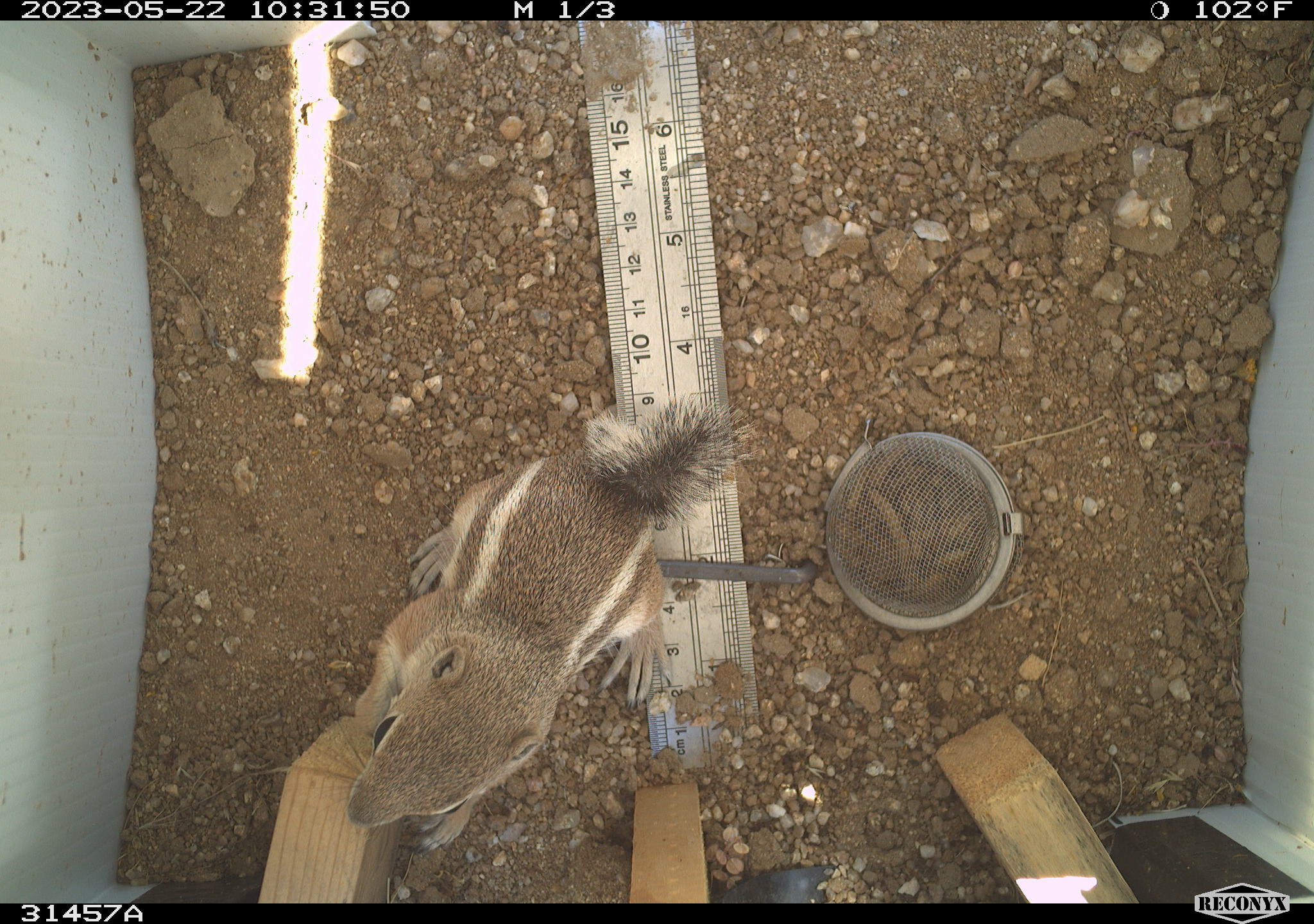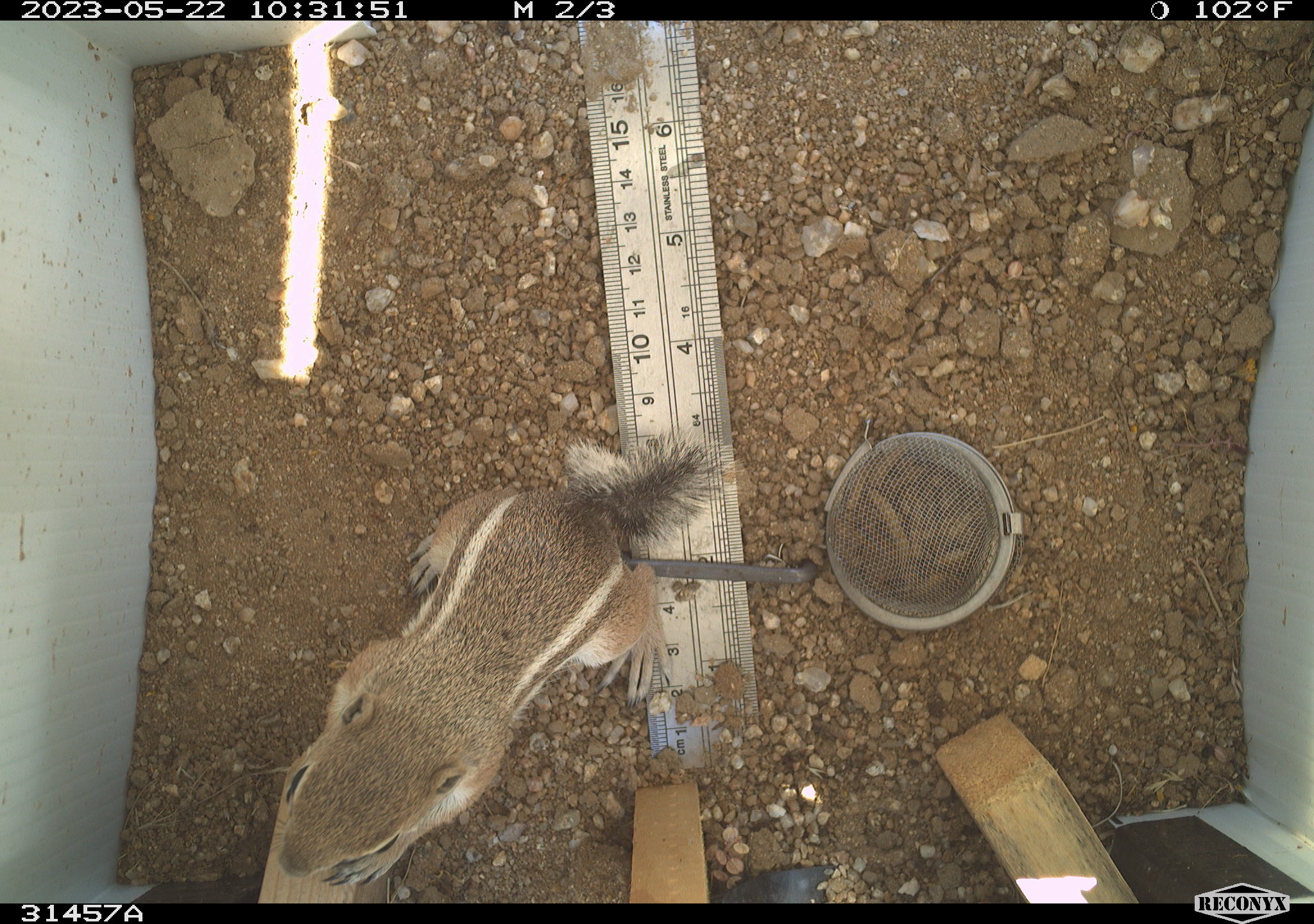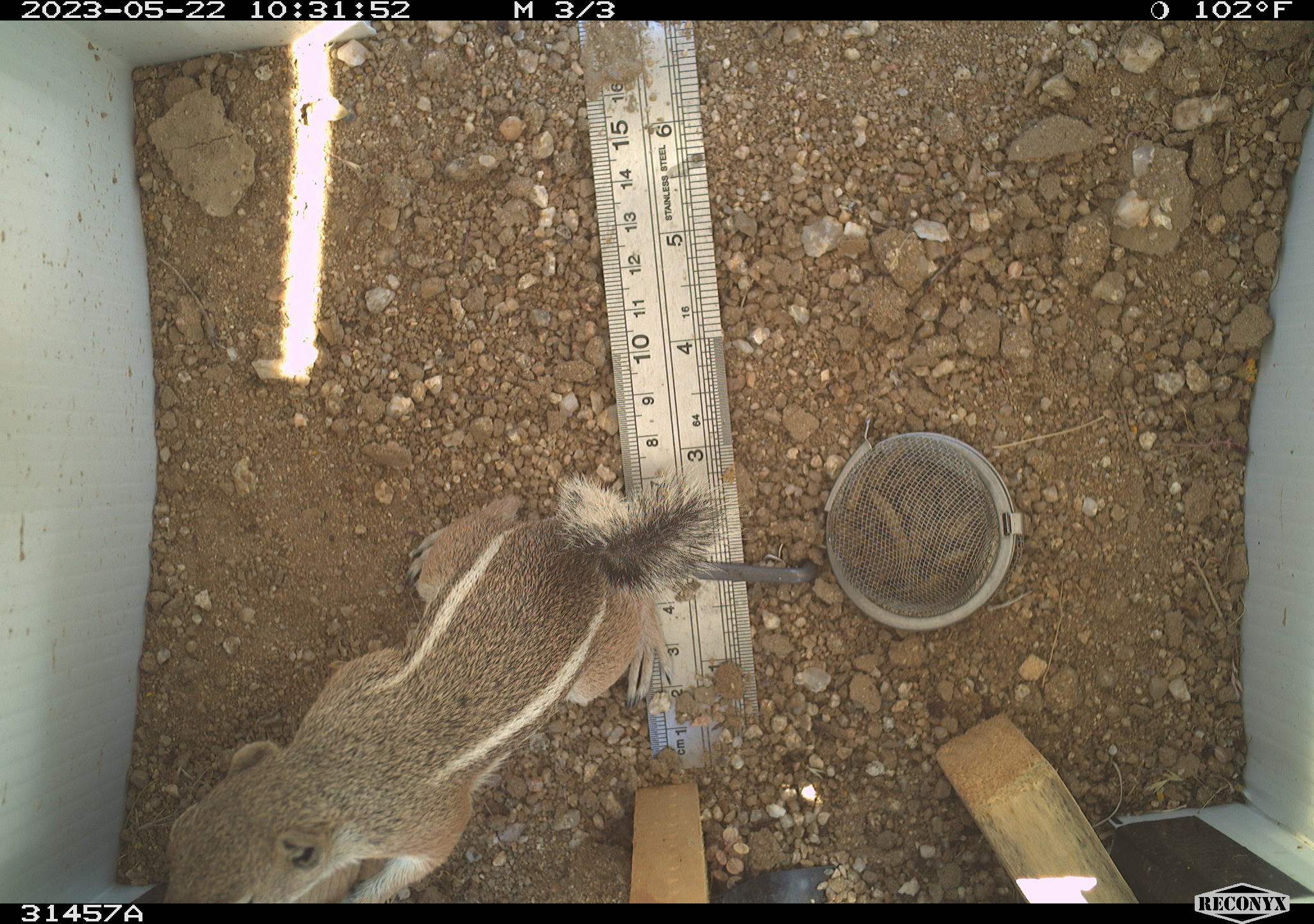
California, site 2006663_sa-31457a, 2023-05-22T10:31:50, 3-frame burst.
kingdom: Animalia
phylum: Chordata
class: Mammalia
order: Rodentia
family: Sciuridae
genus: Ammospermophilus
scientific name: Ammospermophilus leucurus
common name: white-tailed antelope squirrel